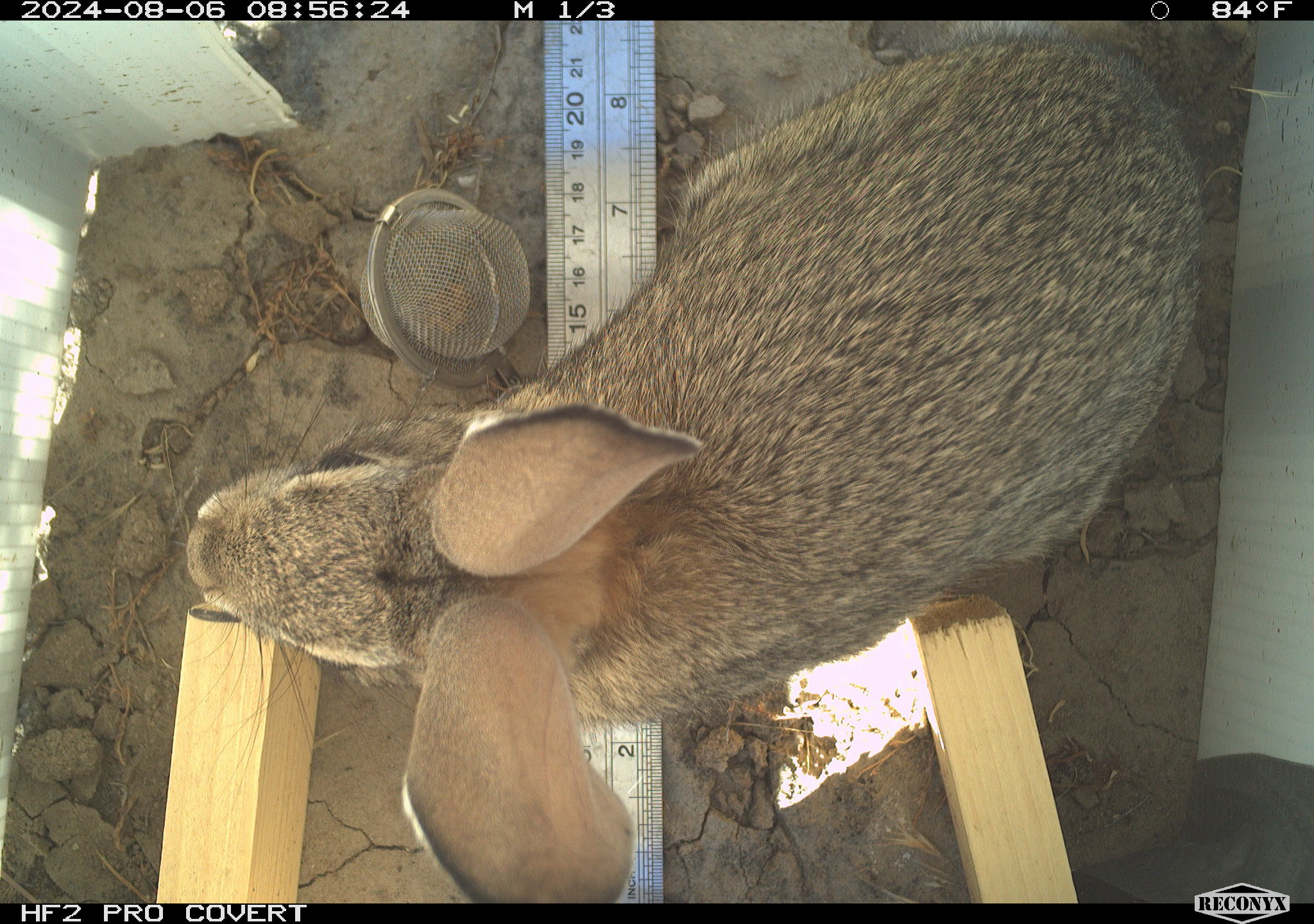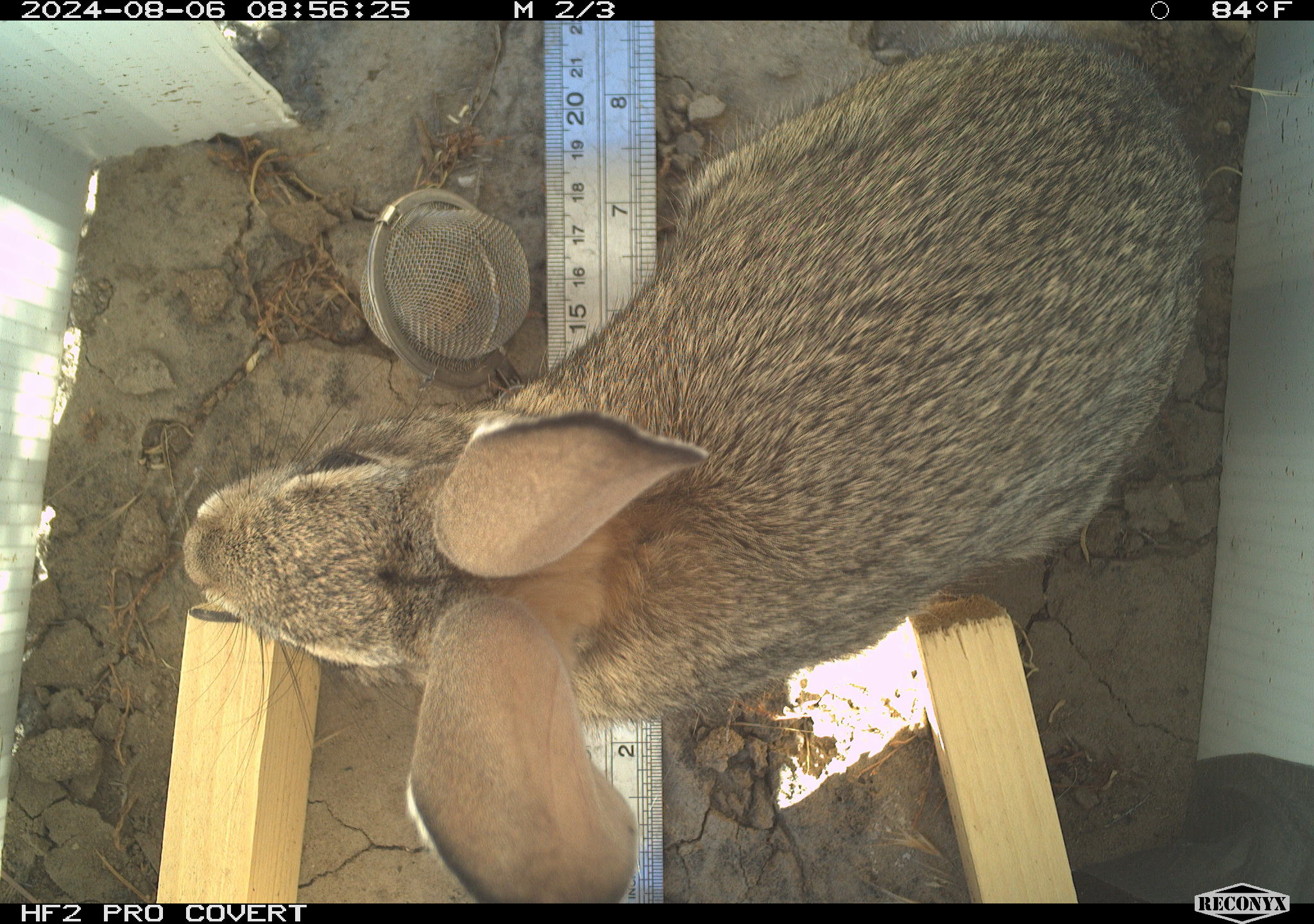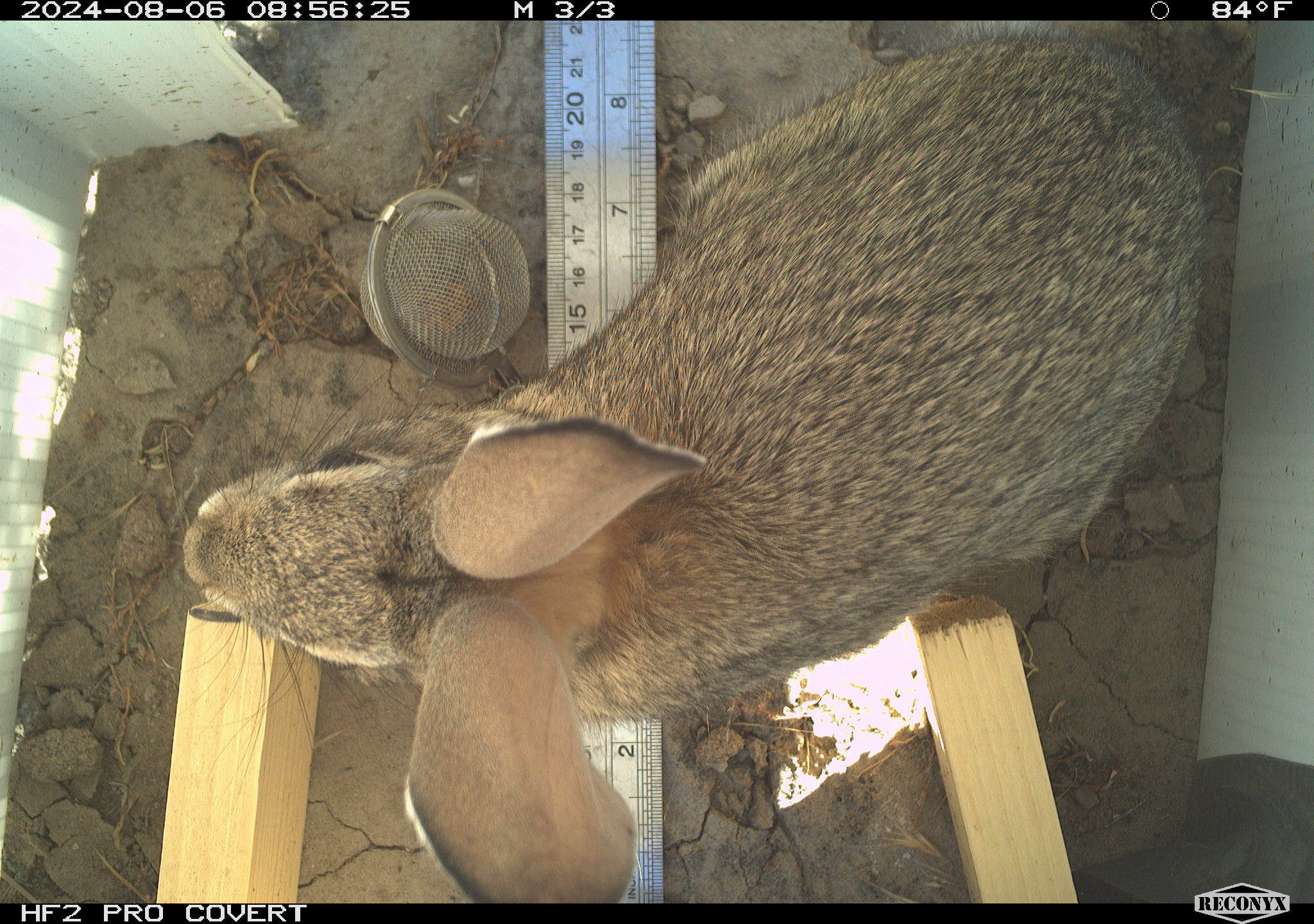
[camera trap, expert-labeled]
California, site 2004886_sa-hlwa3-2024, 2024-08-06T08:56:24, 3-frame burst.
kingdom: Animalia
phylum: Chordata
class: Mammalia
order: Lagomorpha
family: Leporidae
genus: Sylvilagus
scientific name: Sylvilagus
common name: cottontail rabbits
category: sylvilagus species